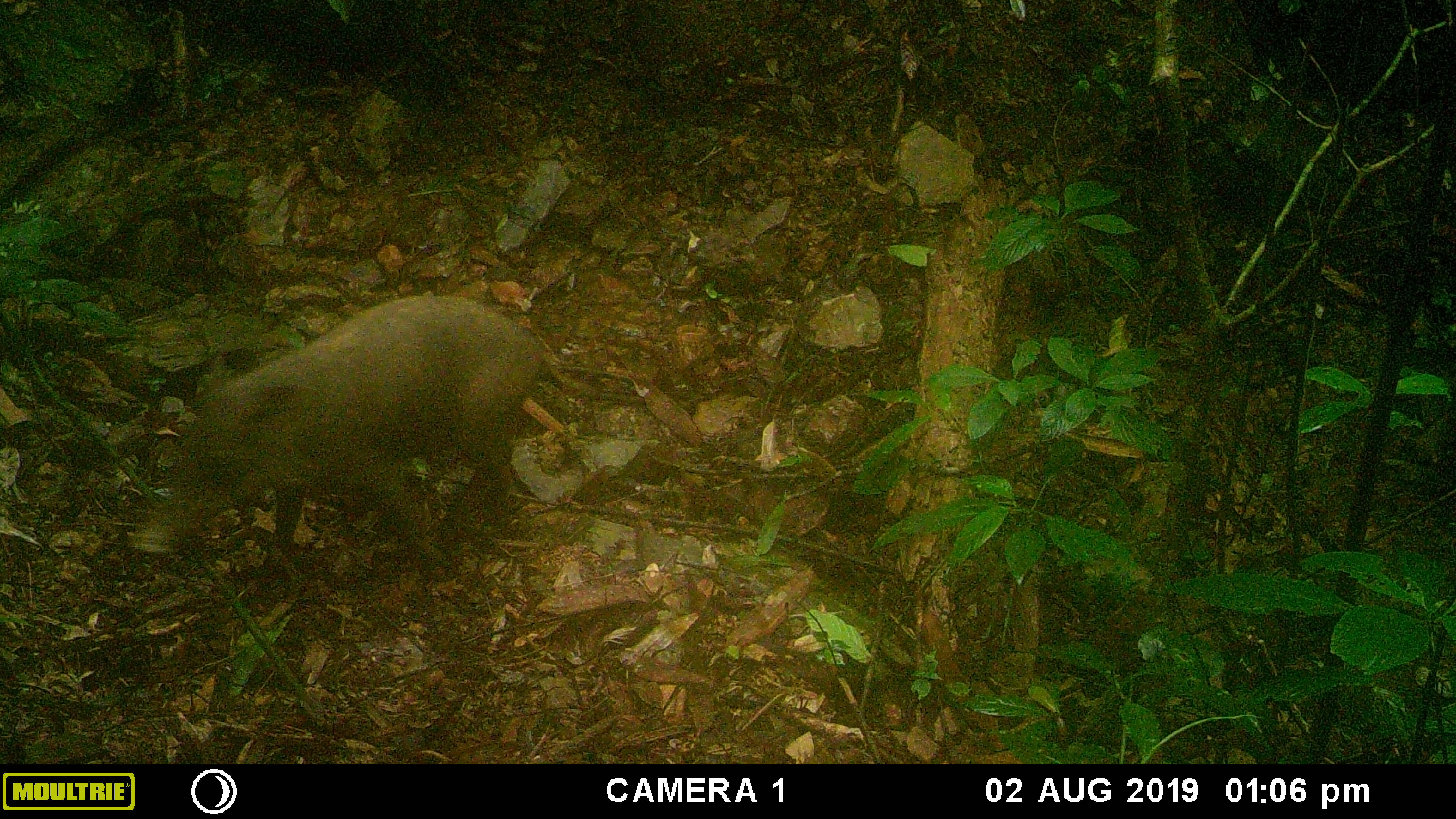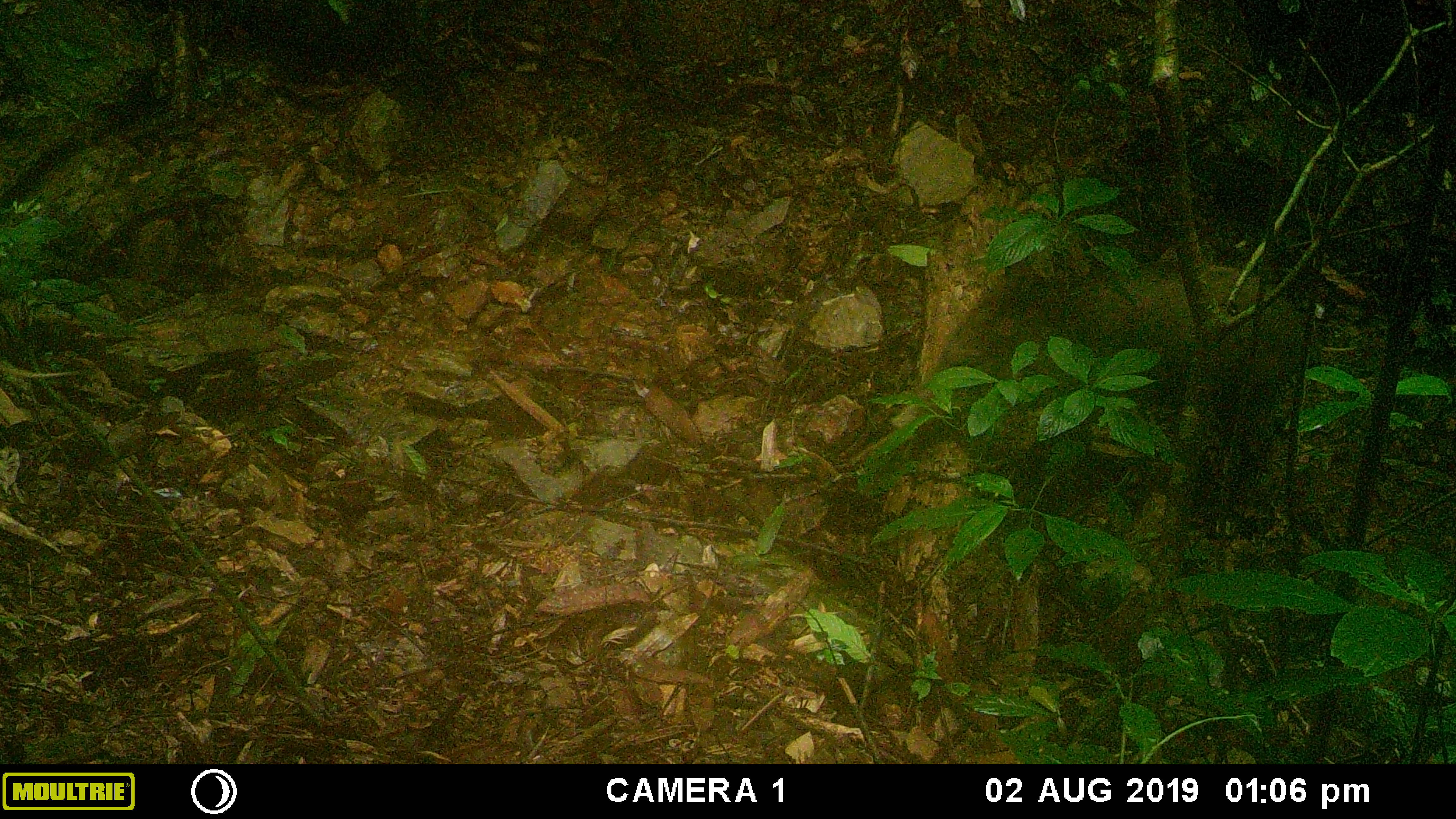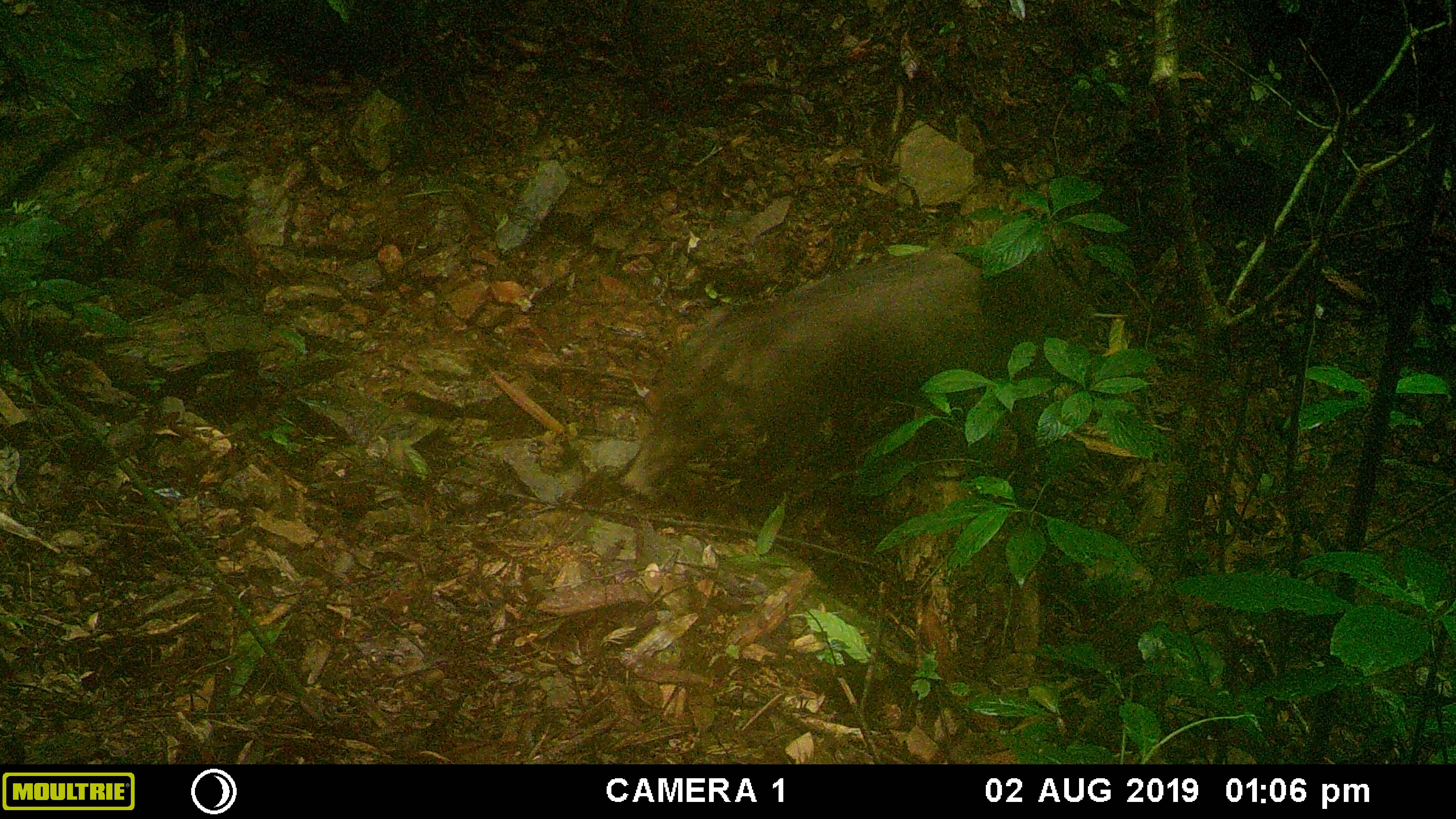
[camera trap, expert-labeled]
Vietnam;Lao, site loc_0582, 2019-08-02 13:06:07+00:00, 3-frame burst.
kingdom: Animalia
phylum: Chordata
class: Mammalia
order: Artiodactyla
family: Suidae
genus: Sus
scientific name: Sus scrofa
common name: eurasian wild pig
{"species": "eurasian wild pig (Sus scrofa)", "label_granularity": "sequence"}